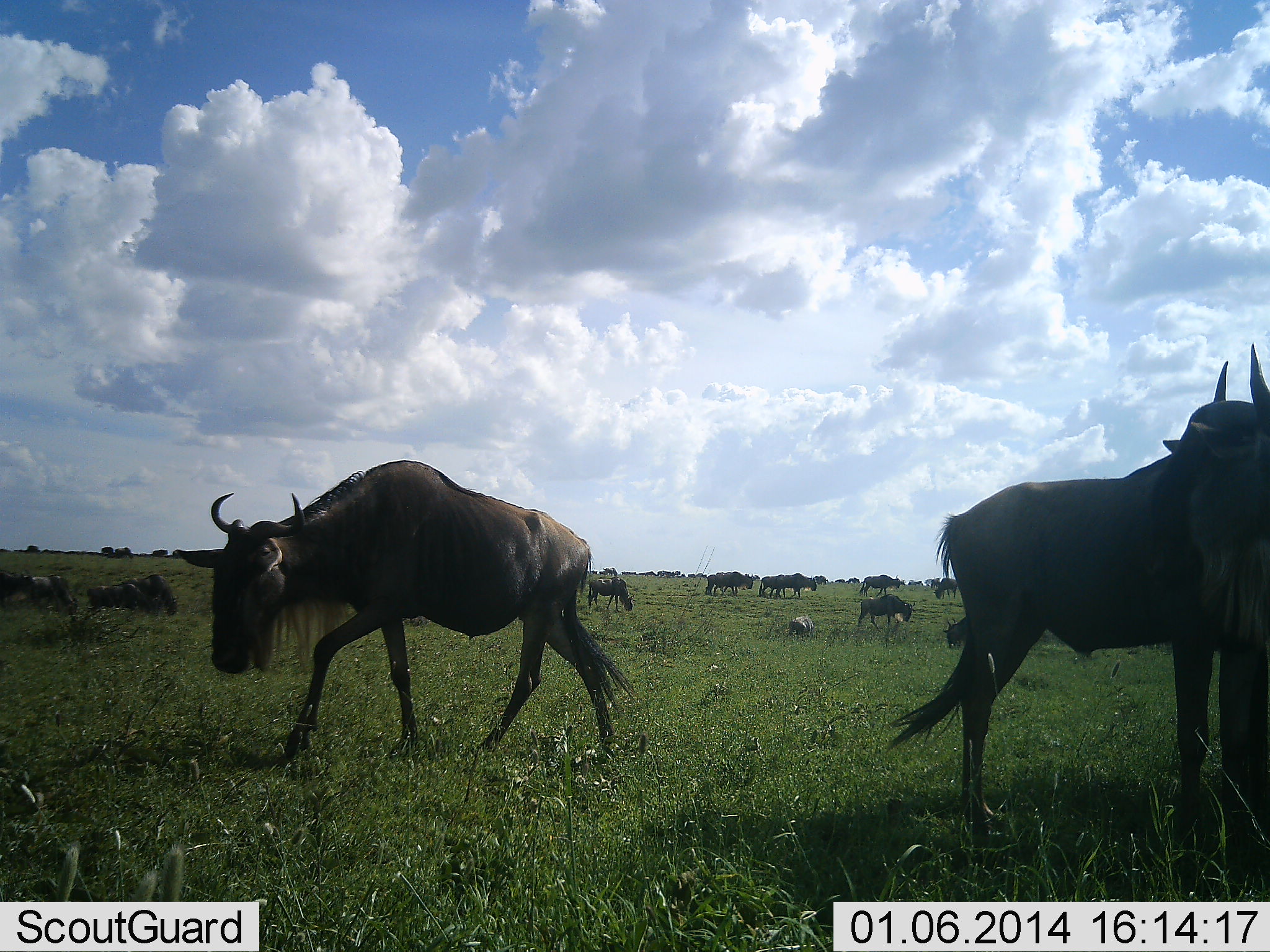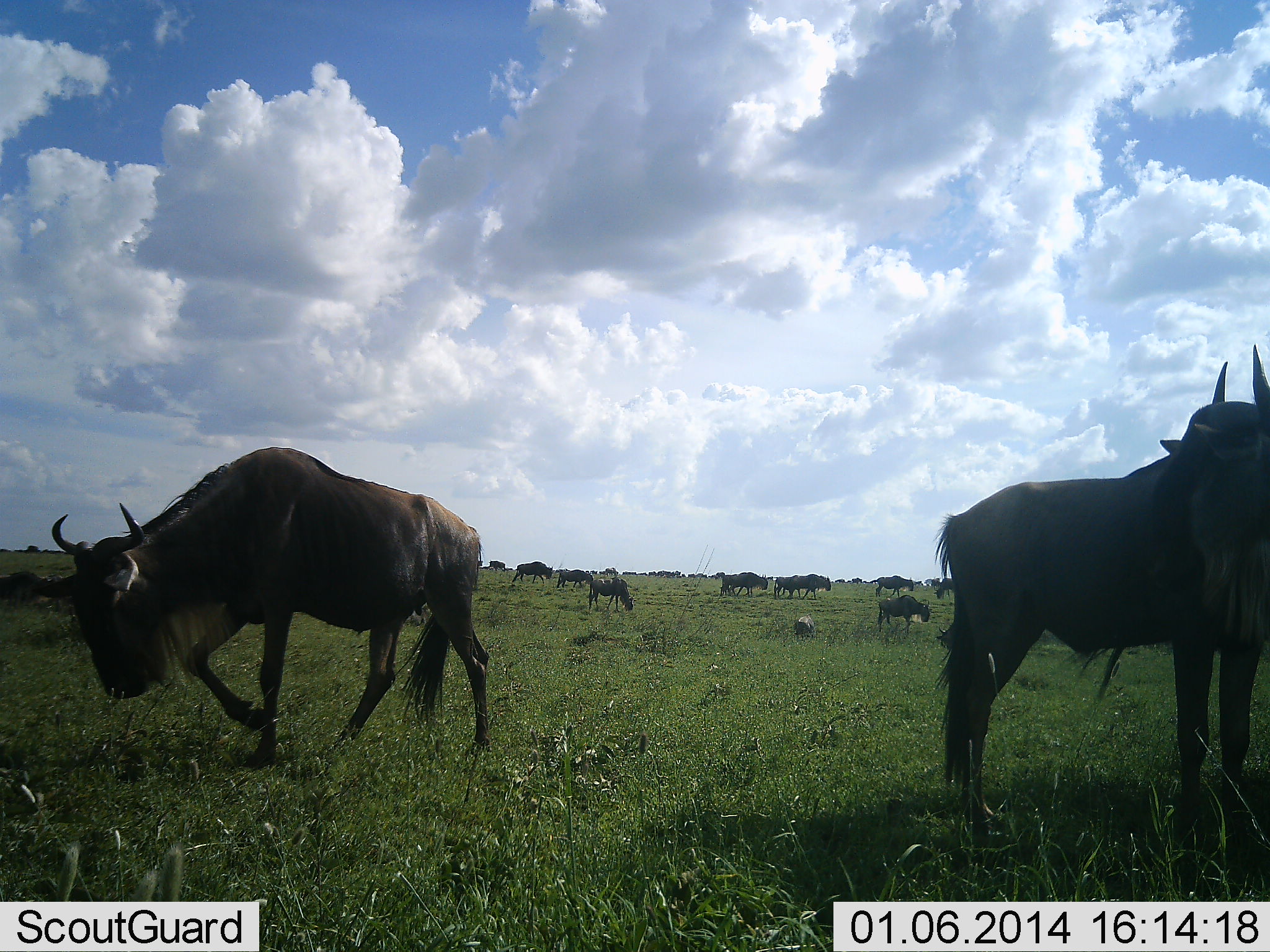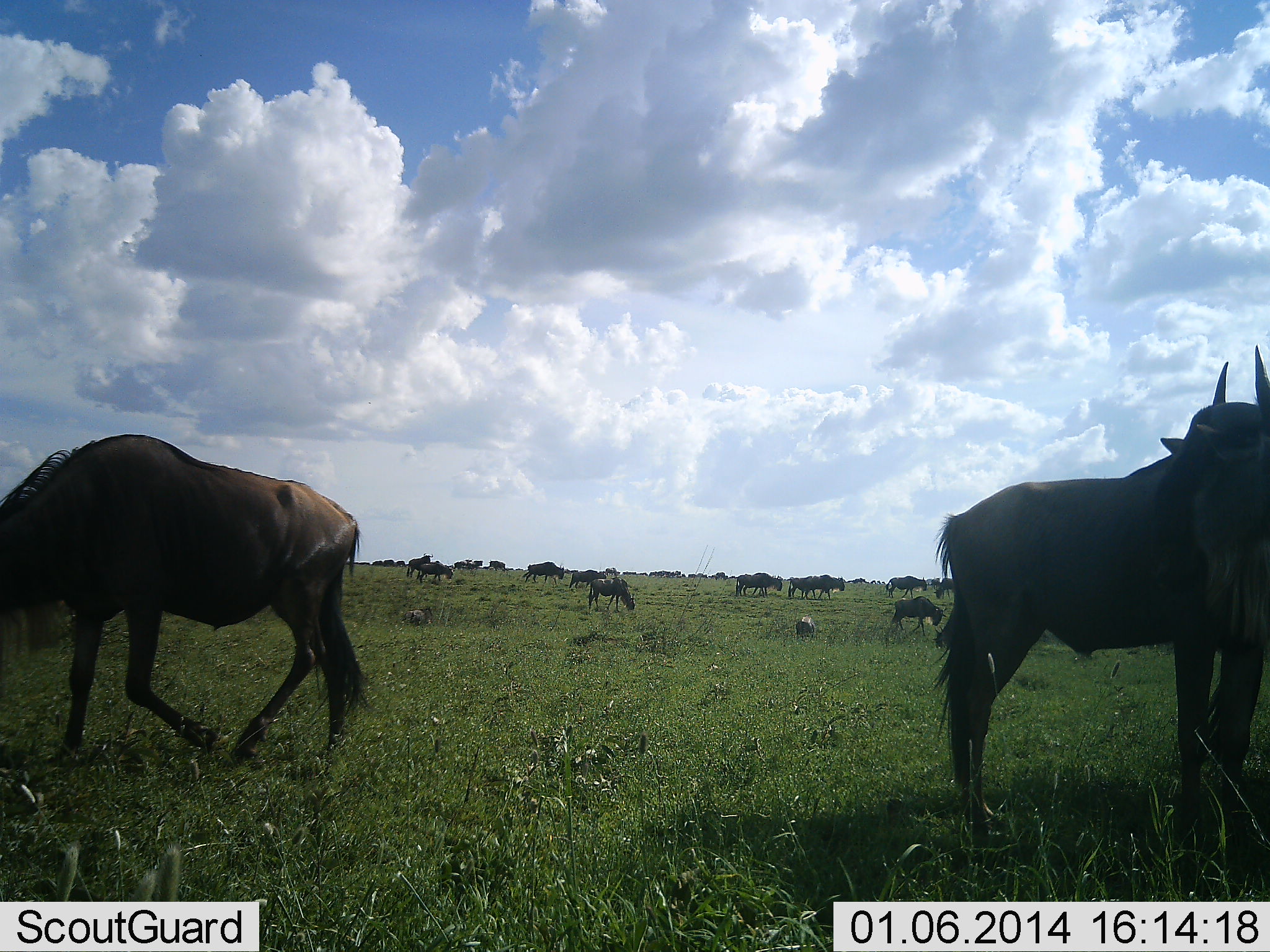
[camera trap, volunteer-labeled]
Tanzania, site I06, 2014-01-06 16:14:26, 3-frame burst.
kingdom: Animalia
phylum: Chordata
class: Mammalia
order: Artiodactyla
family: Bovidae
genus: Connochaetes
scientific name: Connochaetes taurinus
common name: blue wildebeest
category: wildebeest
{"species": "wildebeest (blue wildebeest) (Connochaetes taurinus)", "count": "11-50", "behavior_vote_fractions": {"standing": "60%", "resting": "0%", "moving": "90%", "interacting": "0%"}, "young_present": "20%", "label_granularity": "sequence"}